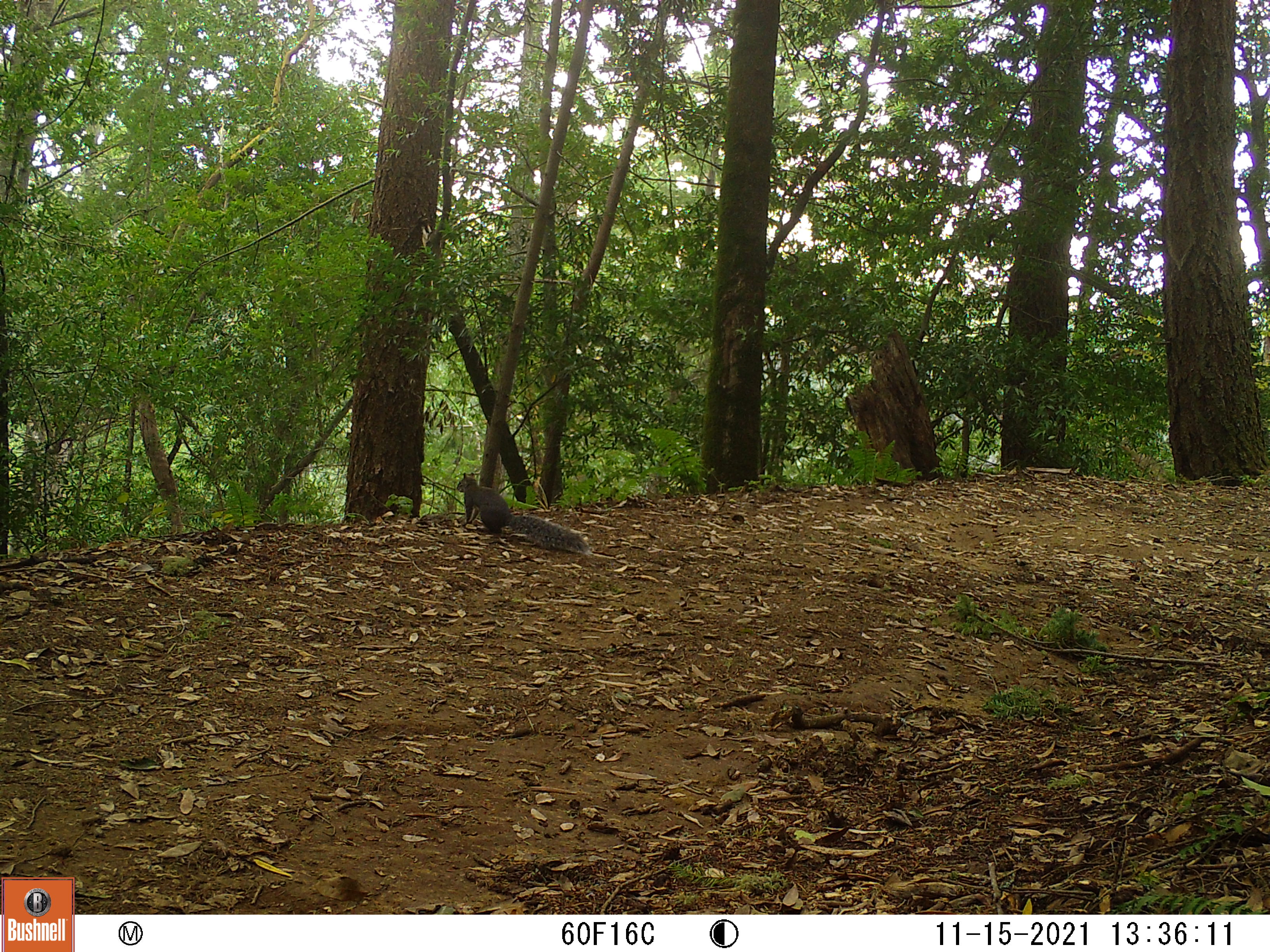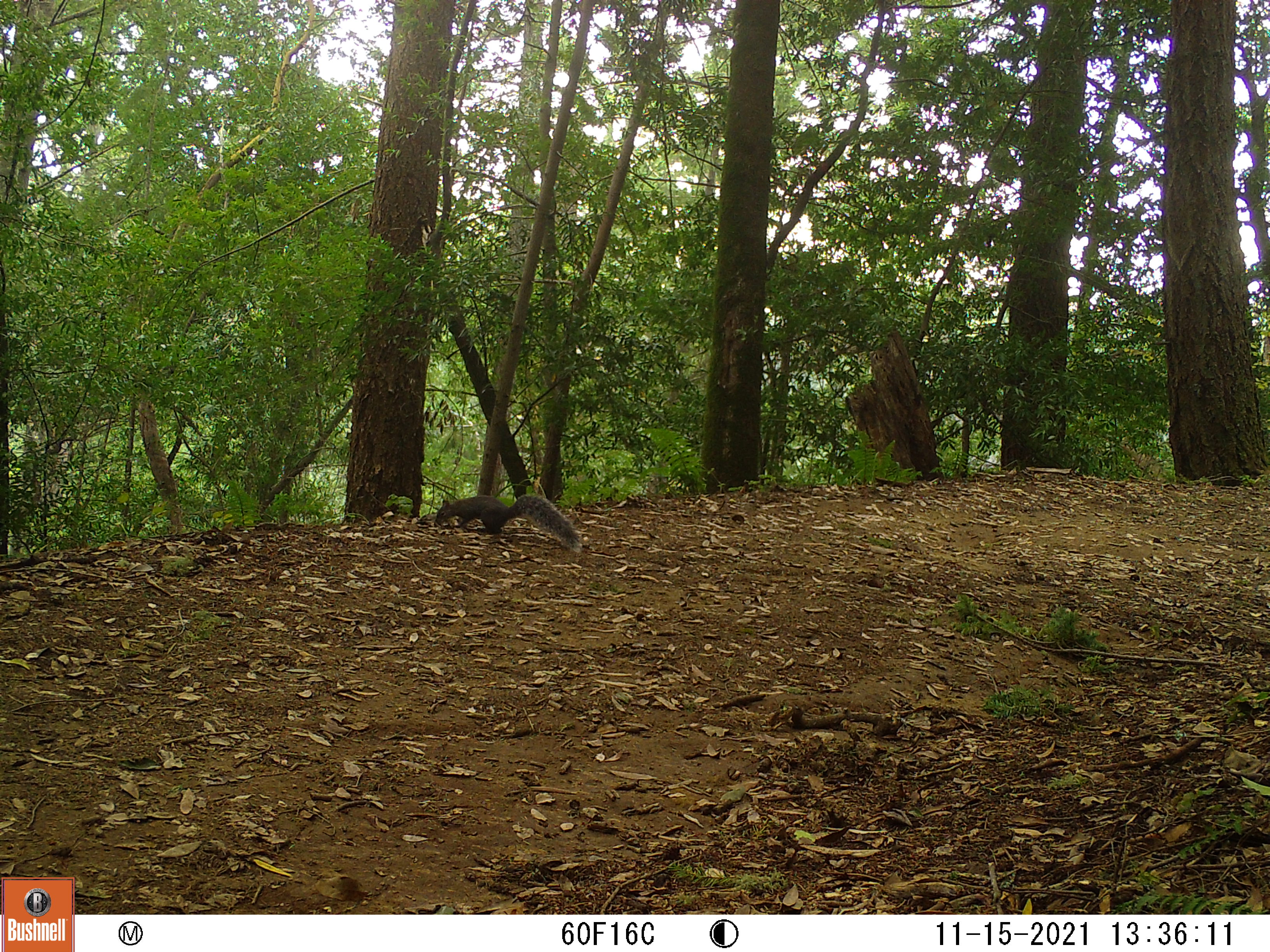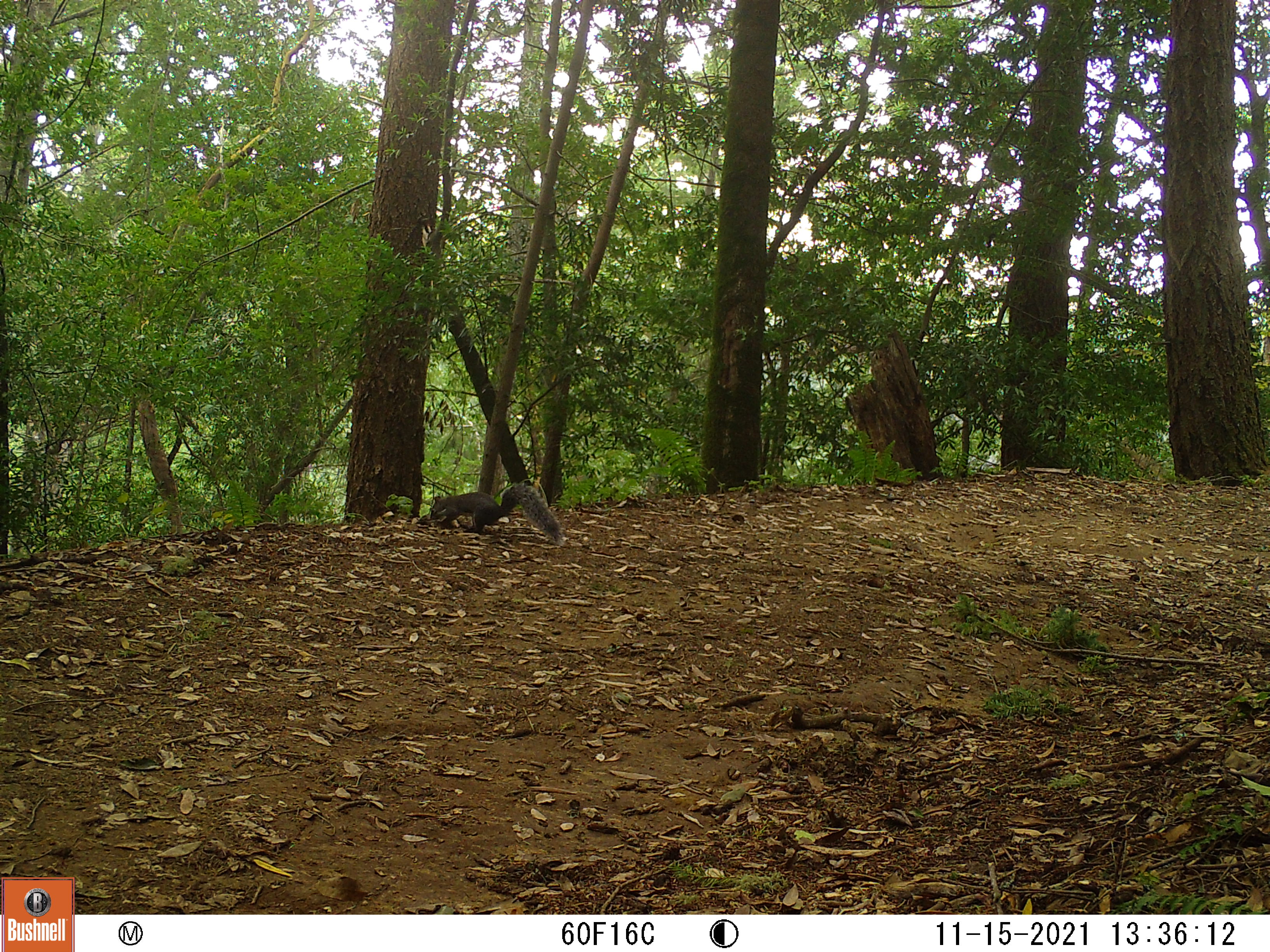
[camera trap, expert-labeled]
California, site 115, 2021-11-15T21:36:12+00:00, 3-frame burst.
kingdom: Animalia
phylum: Chordata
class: Mammalia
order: Rodentia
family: Sciuridae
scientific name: Sciuridae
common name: squirrel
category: unknown squirrel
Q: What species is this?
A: Unknown squirrel (squirrel) (Sciuridae).